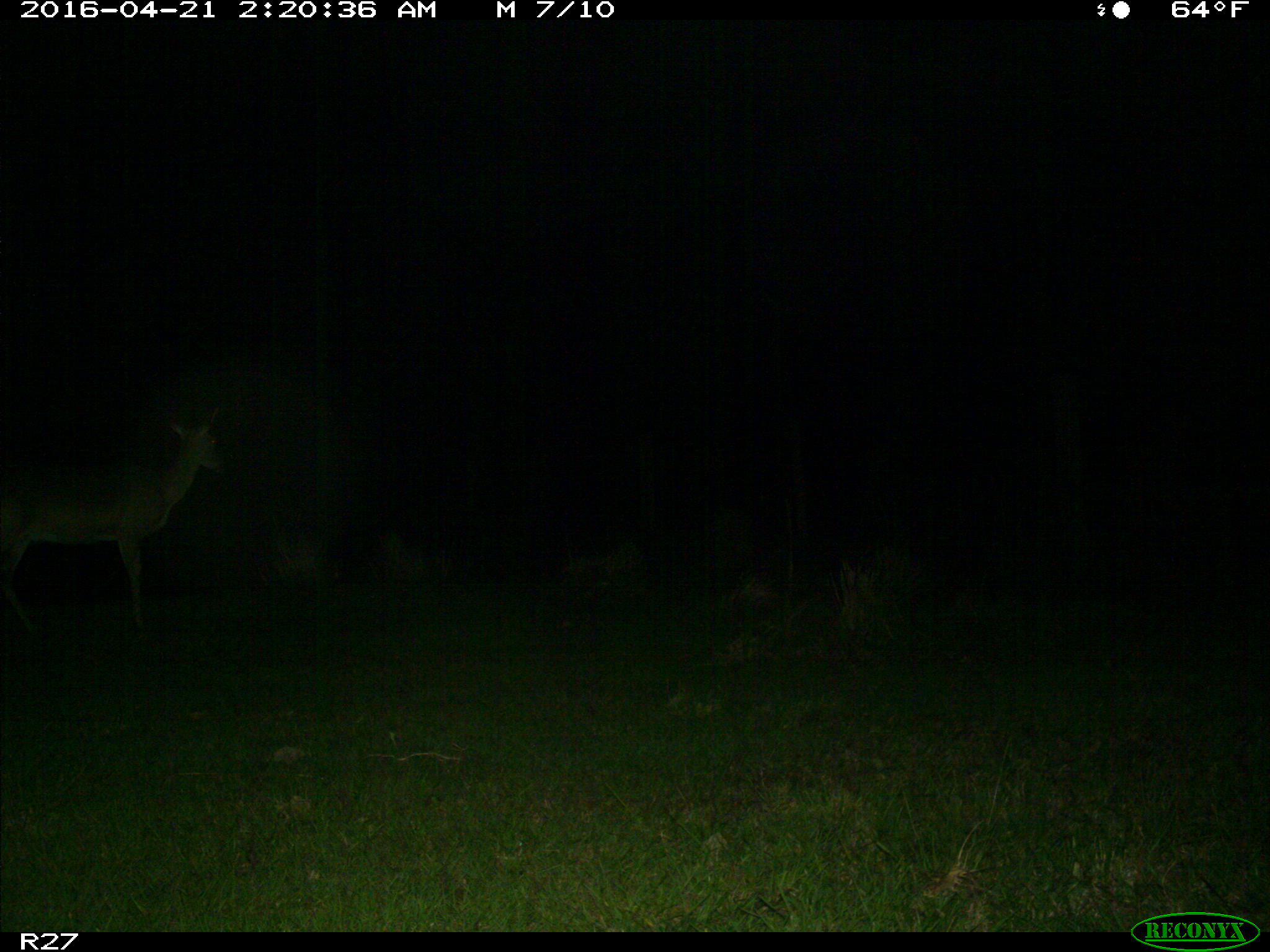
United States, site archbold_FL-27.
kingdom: Animalia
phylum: Chordata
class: Mammalia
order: Artiodactyla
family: Cervidae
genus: Odocoileus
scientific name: Odocoileus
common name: deer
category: unidentified deer